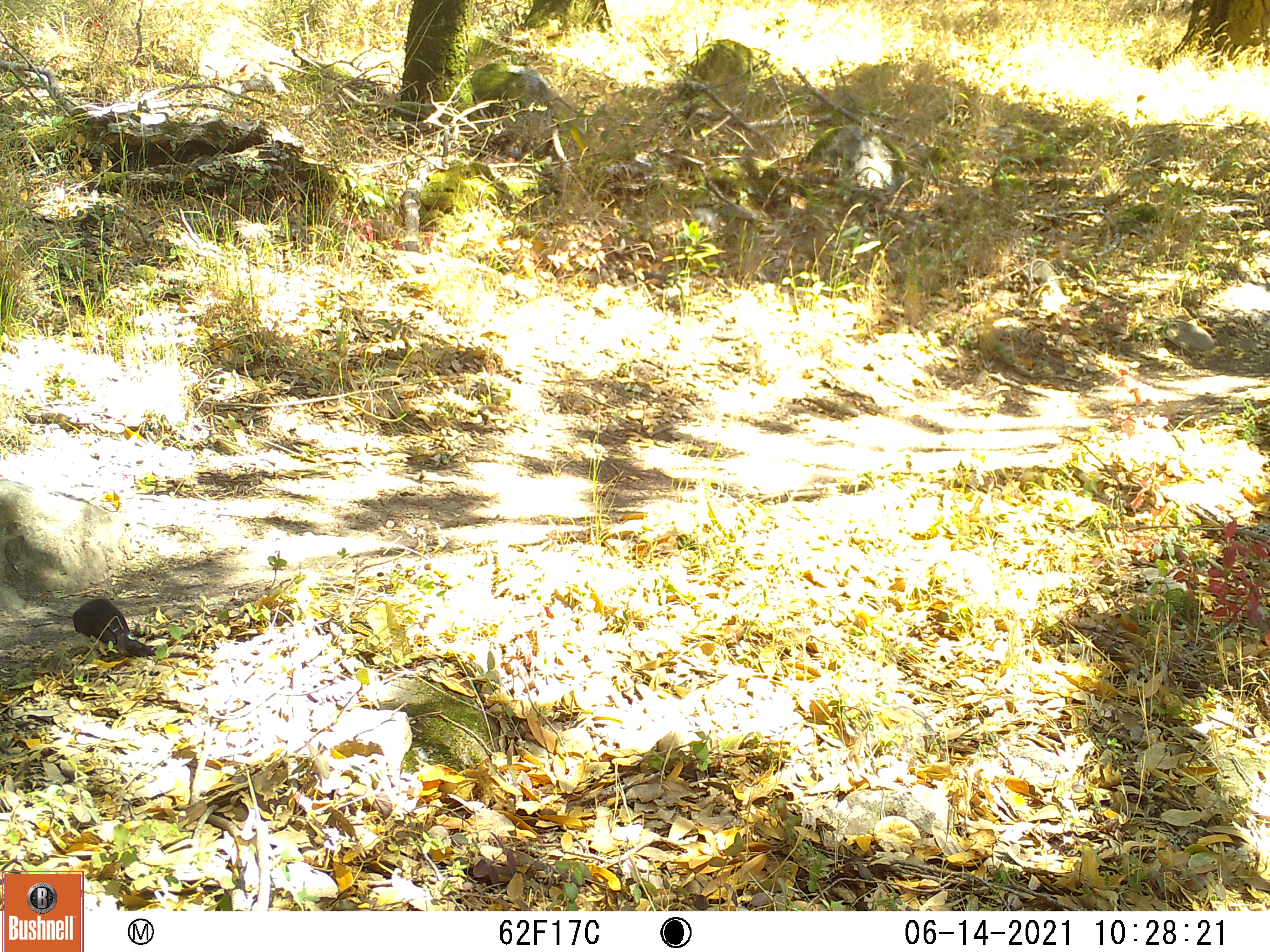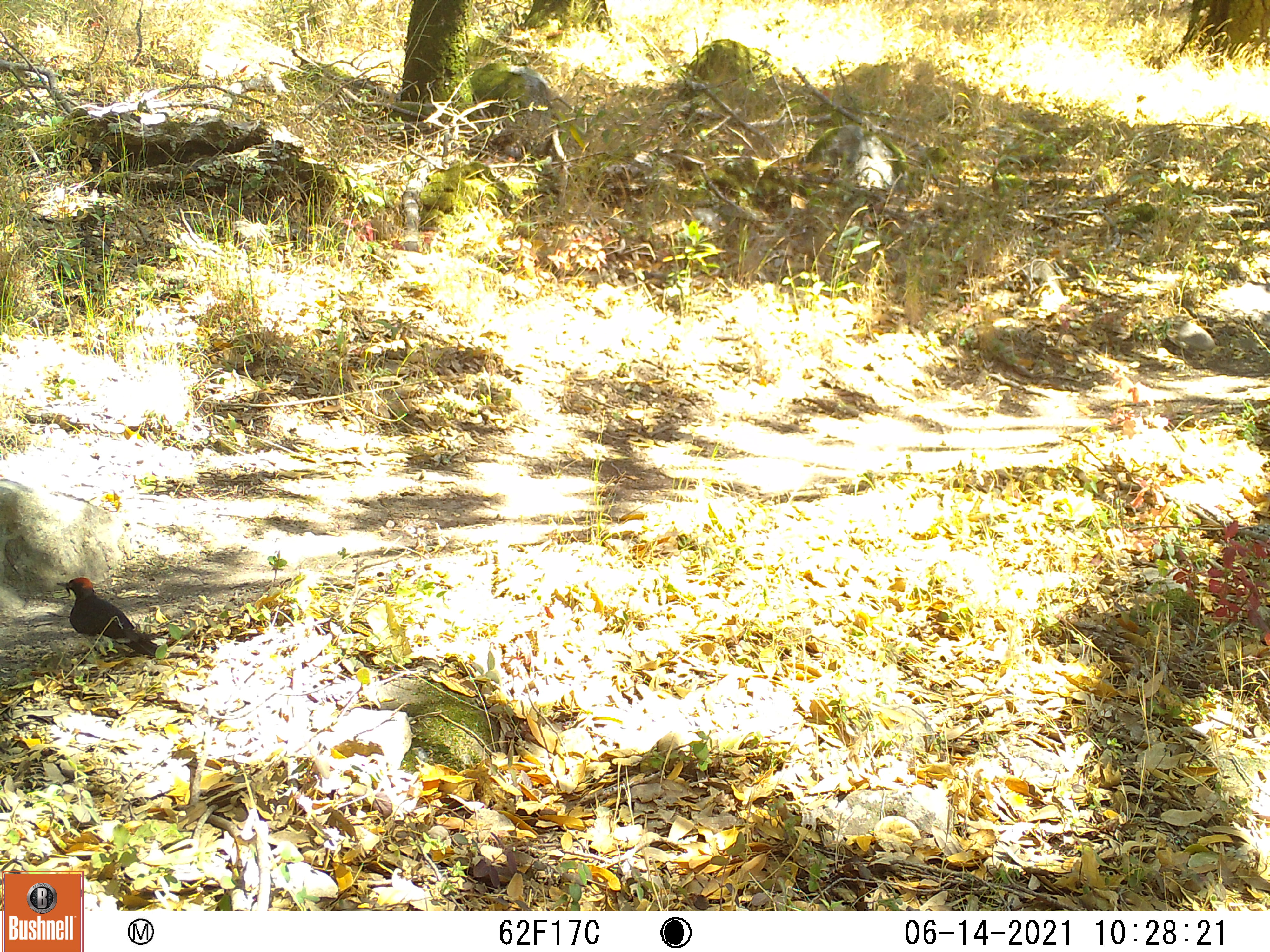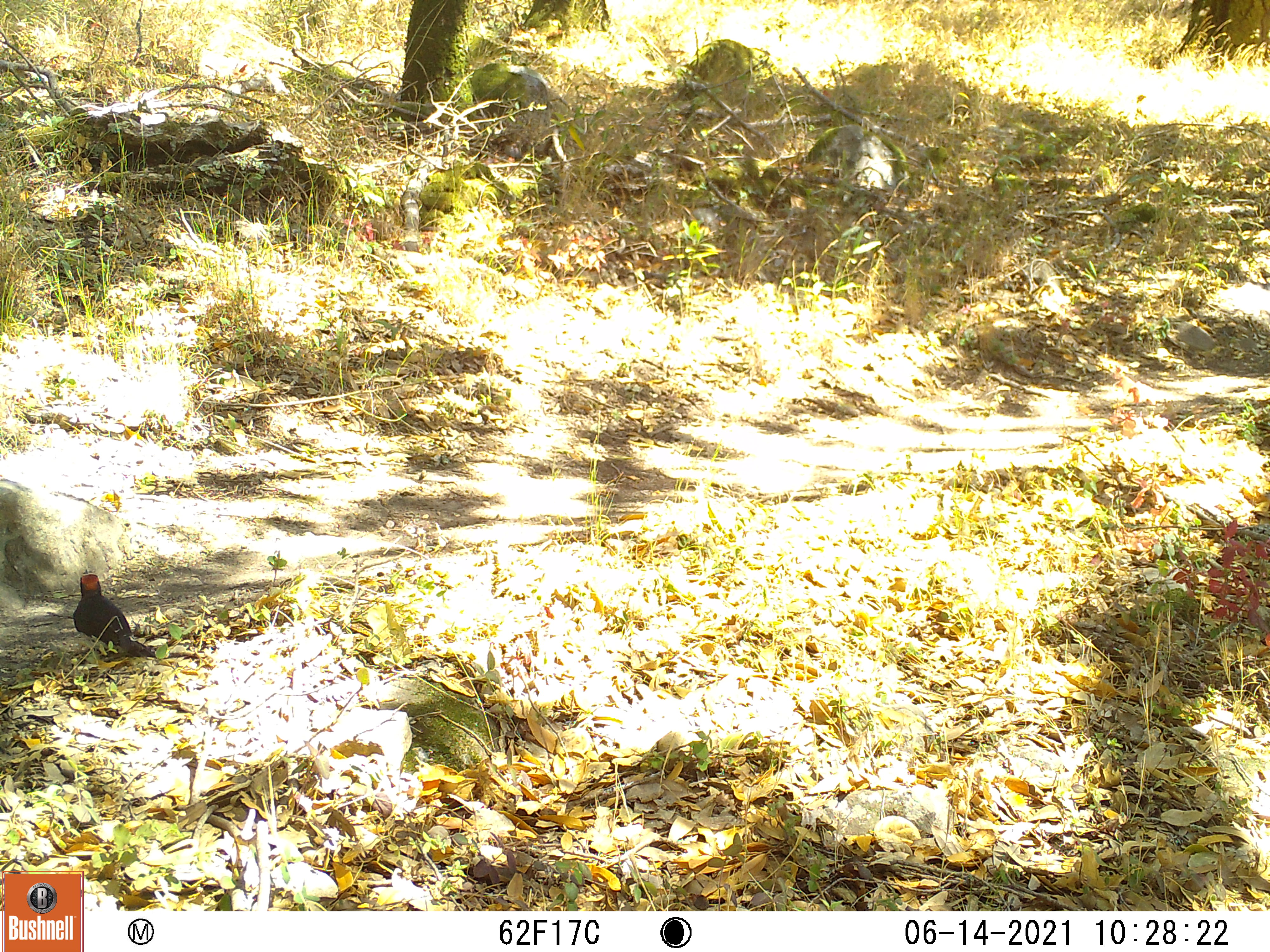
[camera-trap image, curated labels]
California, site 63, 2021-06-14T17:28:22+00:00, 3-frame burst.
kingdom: Animalia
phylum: Chordata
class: Aves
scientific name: Aves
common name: bird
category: unknown bird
Unknown bird (bird) (Aves).